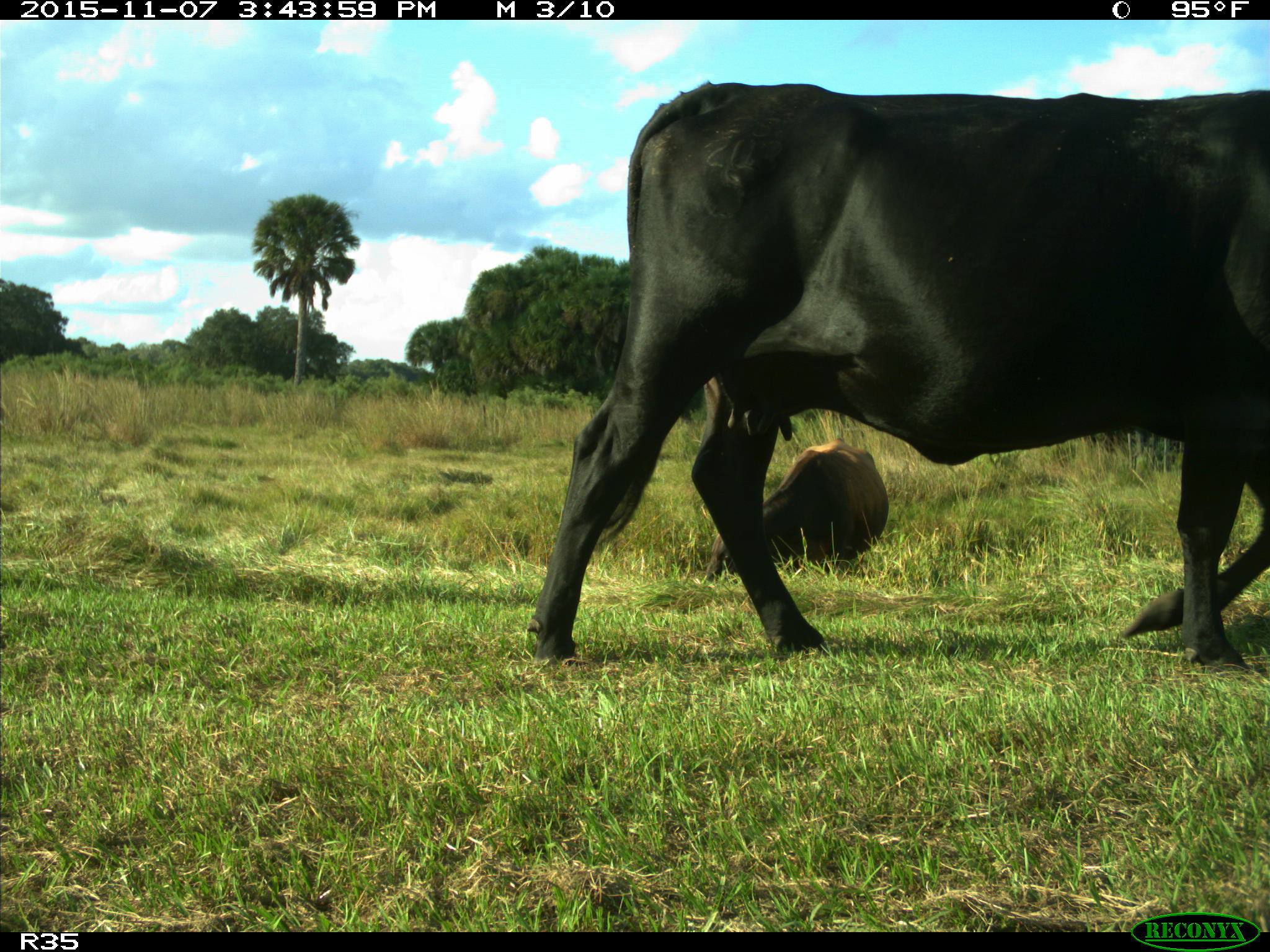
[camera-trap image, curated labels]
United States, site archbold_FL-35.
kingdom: Animalia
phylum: Chordata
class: Mammalia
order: Artiodactyla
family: Bovidae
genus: Bos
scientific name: Bos taurus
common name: domestic cow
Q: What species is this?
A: Bos taurus (domestic cow).